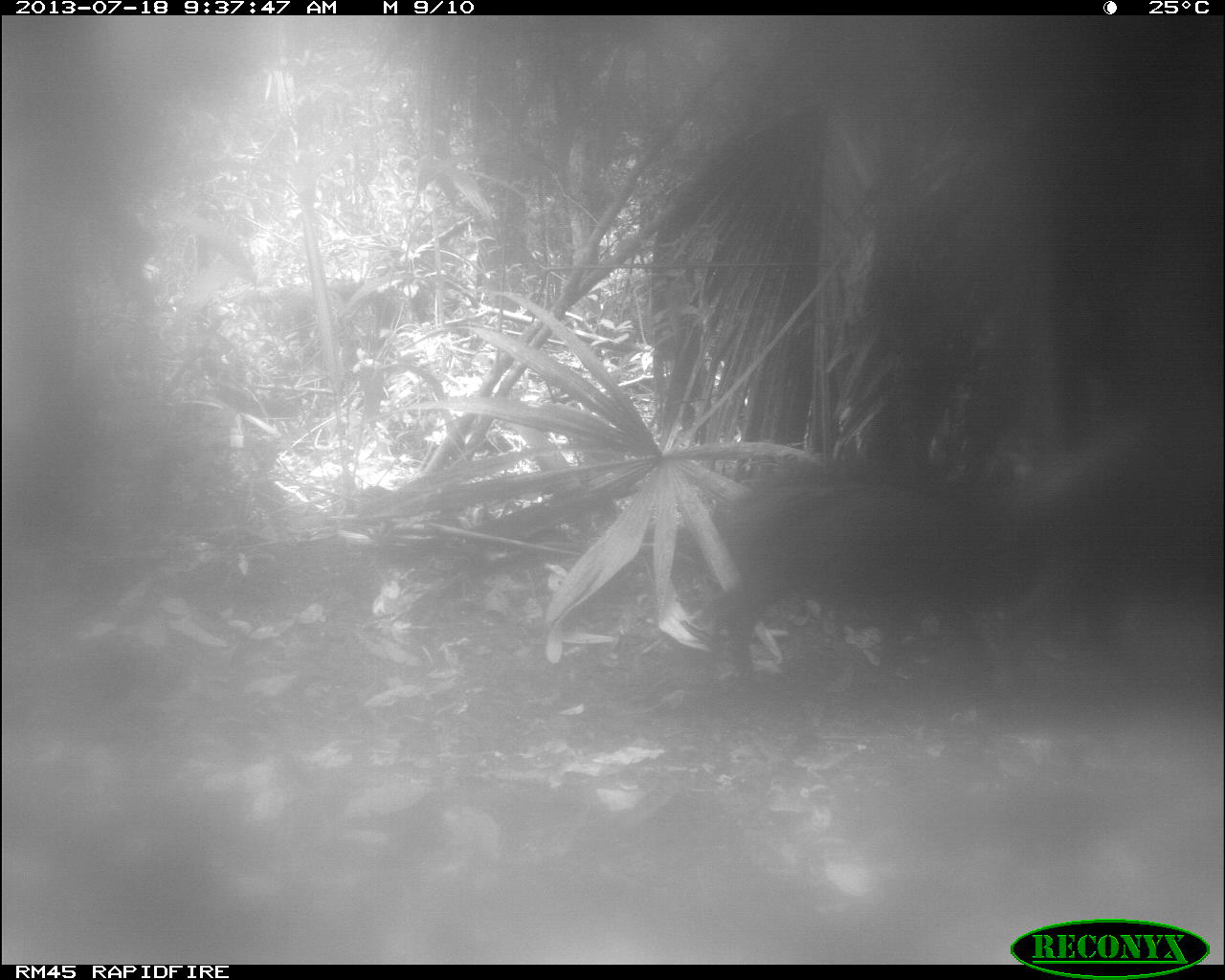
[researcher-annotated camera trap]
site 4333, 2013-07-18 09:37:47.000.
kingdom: Animalia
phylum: Chordata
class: Mammalia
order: Artiodactyla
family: Tayassuidae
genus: Tayassu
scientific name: Tayassu pecari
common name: white-lipped peccary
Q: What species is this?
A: Tayassu pecari (white-lipped peccary).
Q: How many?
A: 1.